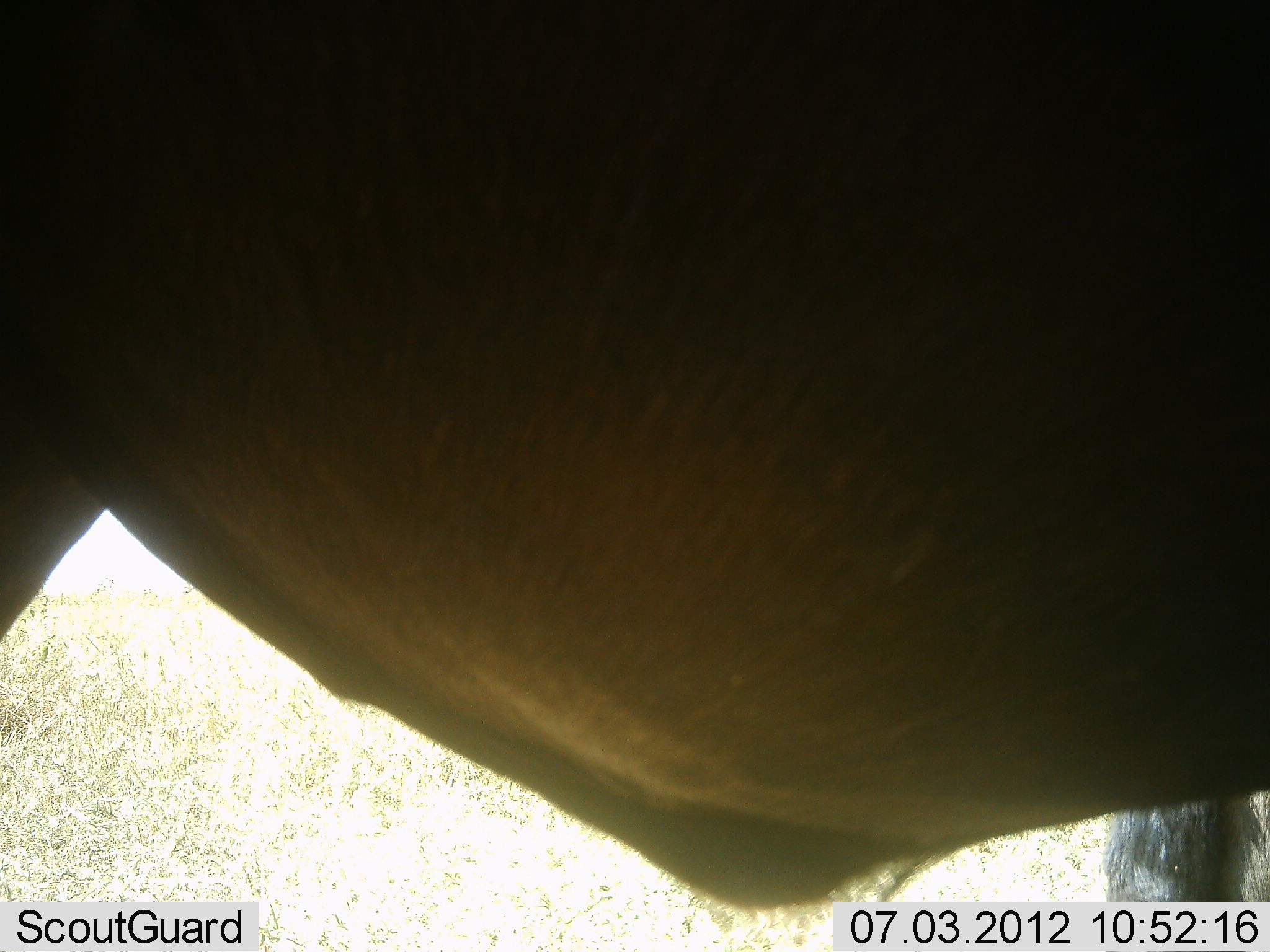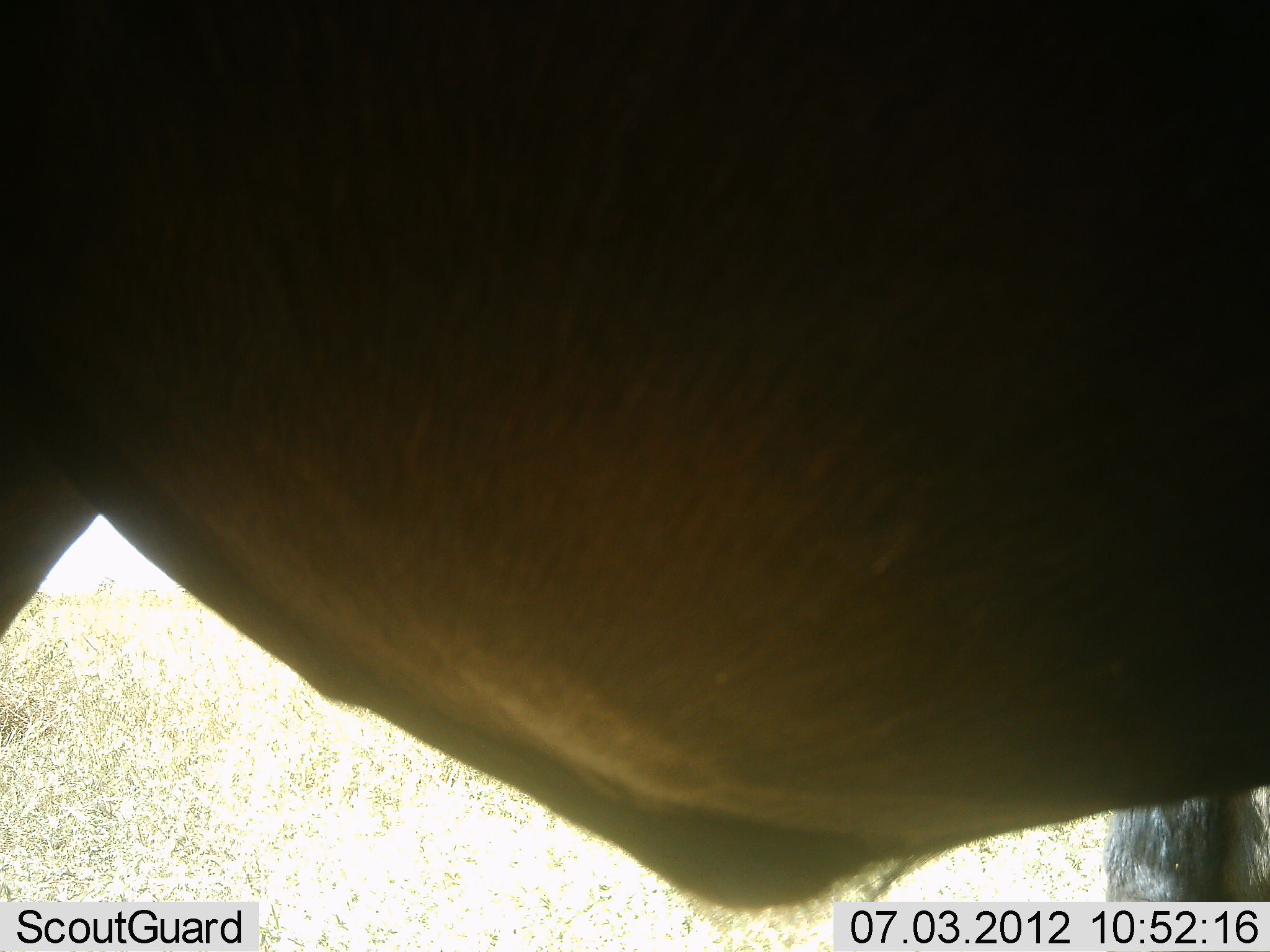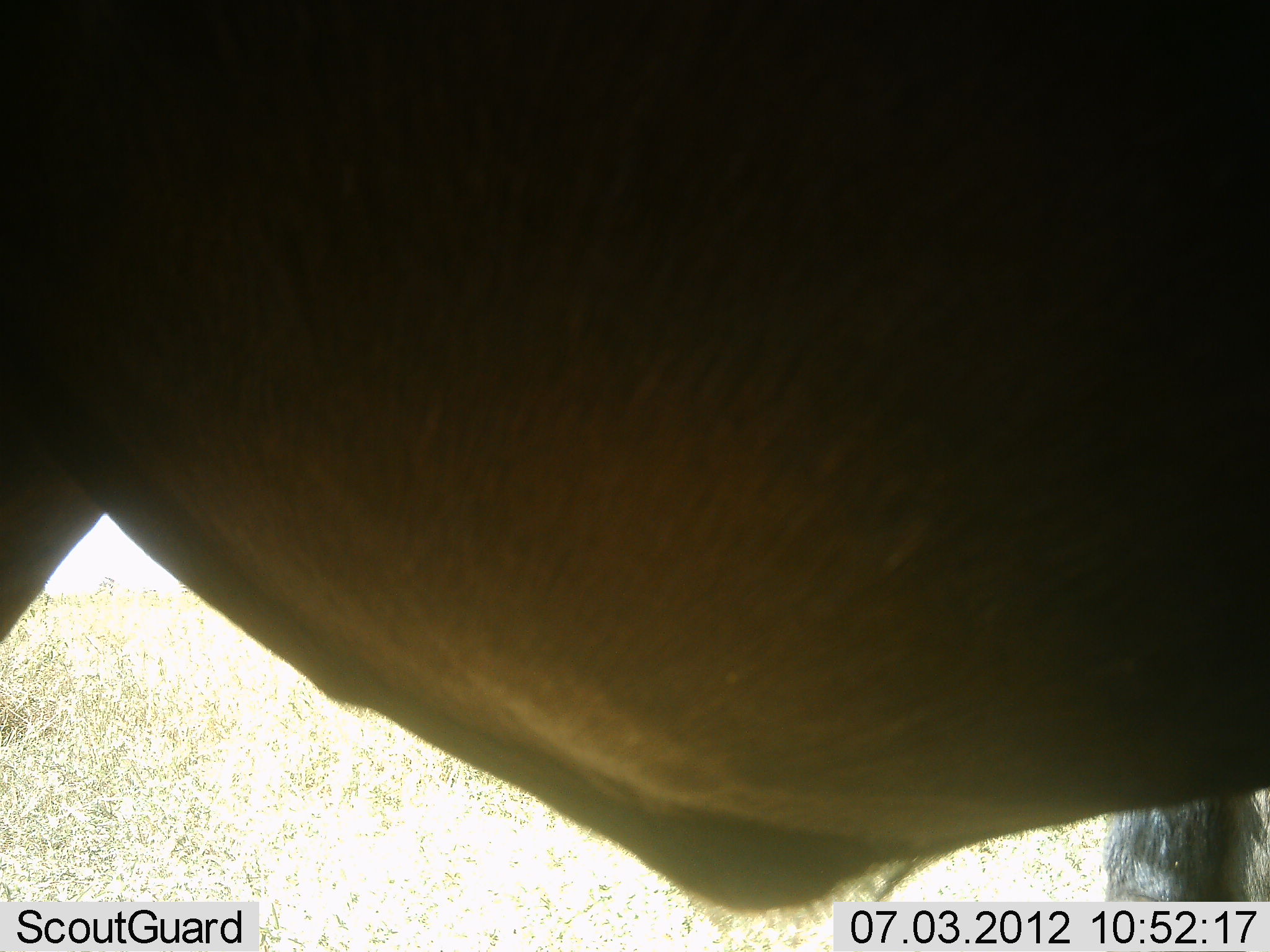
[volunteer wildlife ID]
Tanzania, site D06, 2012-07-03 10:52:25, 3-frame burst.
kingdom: Animalia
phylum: Chordata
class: Mammalia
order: Artiodactyla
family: Bovidae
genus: Connochaetes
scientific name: Connochaetes taurinus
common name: blue wildebeest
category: wildebeest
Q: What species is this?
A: Wildebeest (blue wildebeest) (Connochaetes taurinus).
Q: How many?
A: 2.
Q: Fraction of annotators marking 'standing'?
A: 100%.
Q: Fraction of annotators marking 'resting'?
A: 0%.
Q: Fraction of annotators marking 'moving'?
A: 0%.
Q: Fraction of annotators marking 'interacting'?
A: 0%.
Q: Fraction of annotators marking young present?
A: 0%.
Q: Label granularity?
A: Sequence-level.